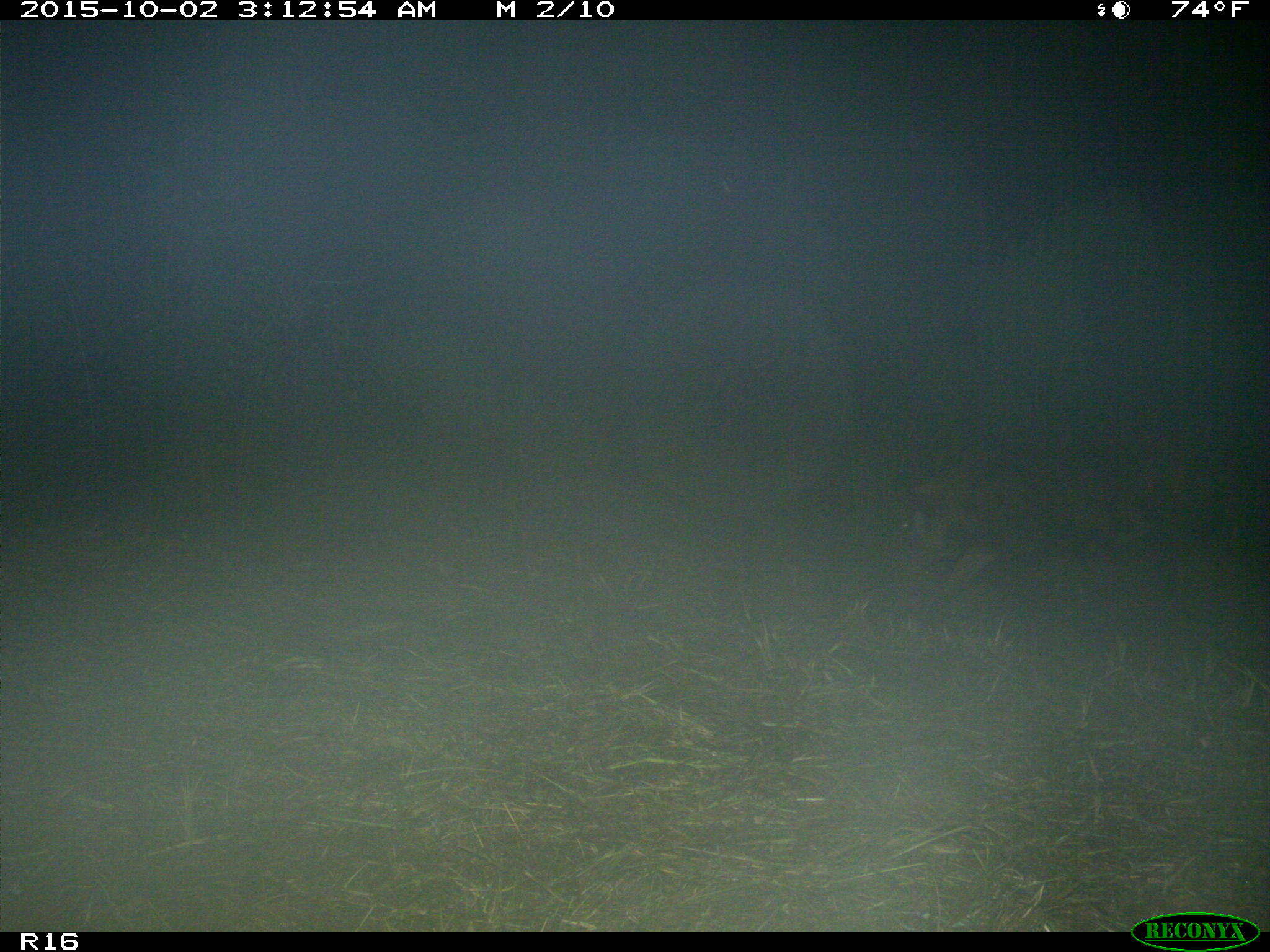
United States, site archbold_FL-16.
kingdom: Animalia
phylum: Chordata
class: Mammalia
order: Artiodactyla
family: Suidae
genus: Sus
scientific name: Sus scrofa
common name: wild boar